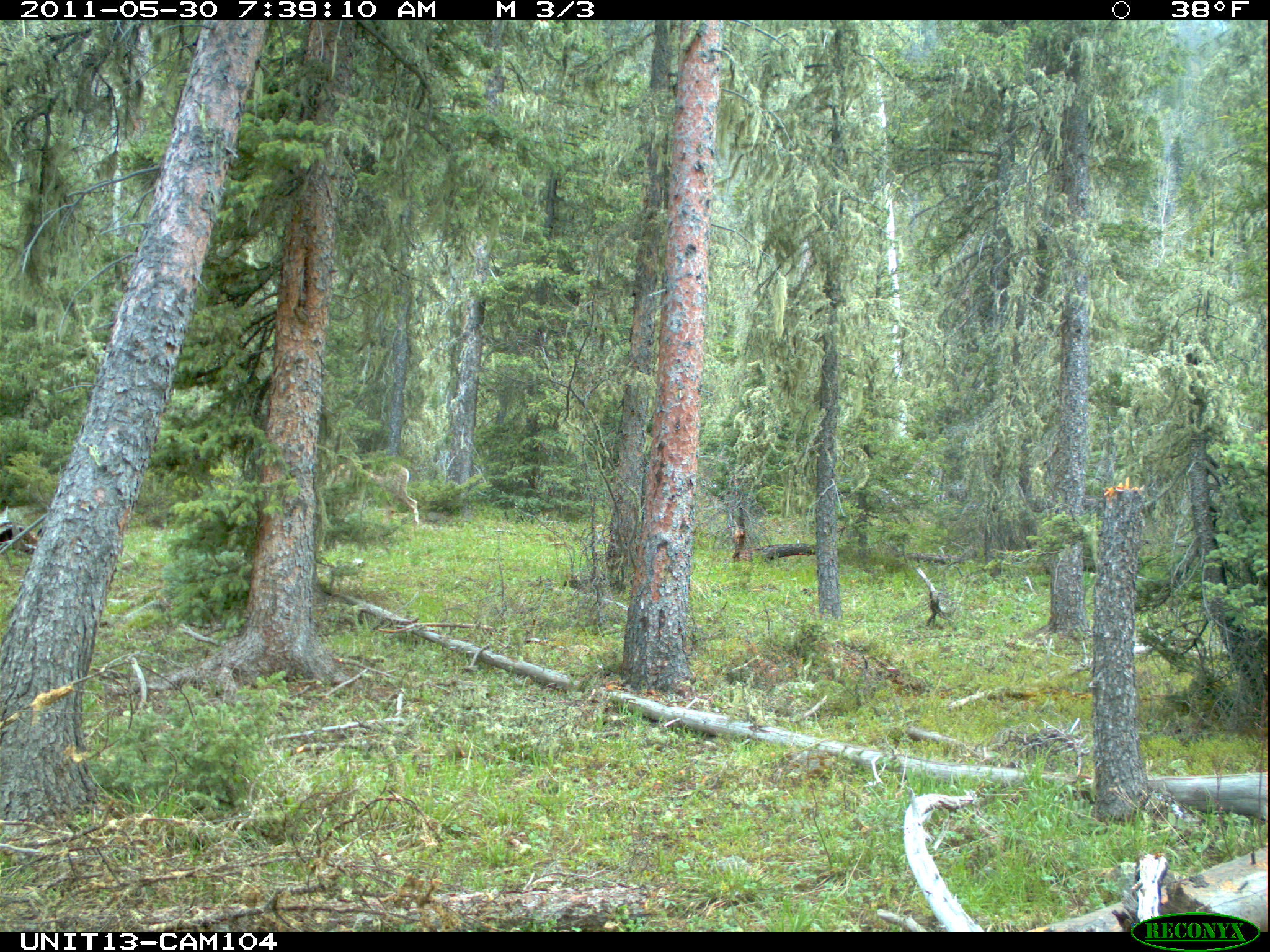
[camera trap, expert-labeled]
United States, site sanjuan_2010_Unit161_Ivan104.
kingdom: Animalia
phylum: Chordata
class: Mammalia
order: Artiodactyla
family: Cervidae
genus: Odocoileus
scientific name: Odocoileus hemionus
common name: mule deer